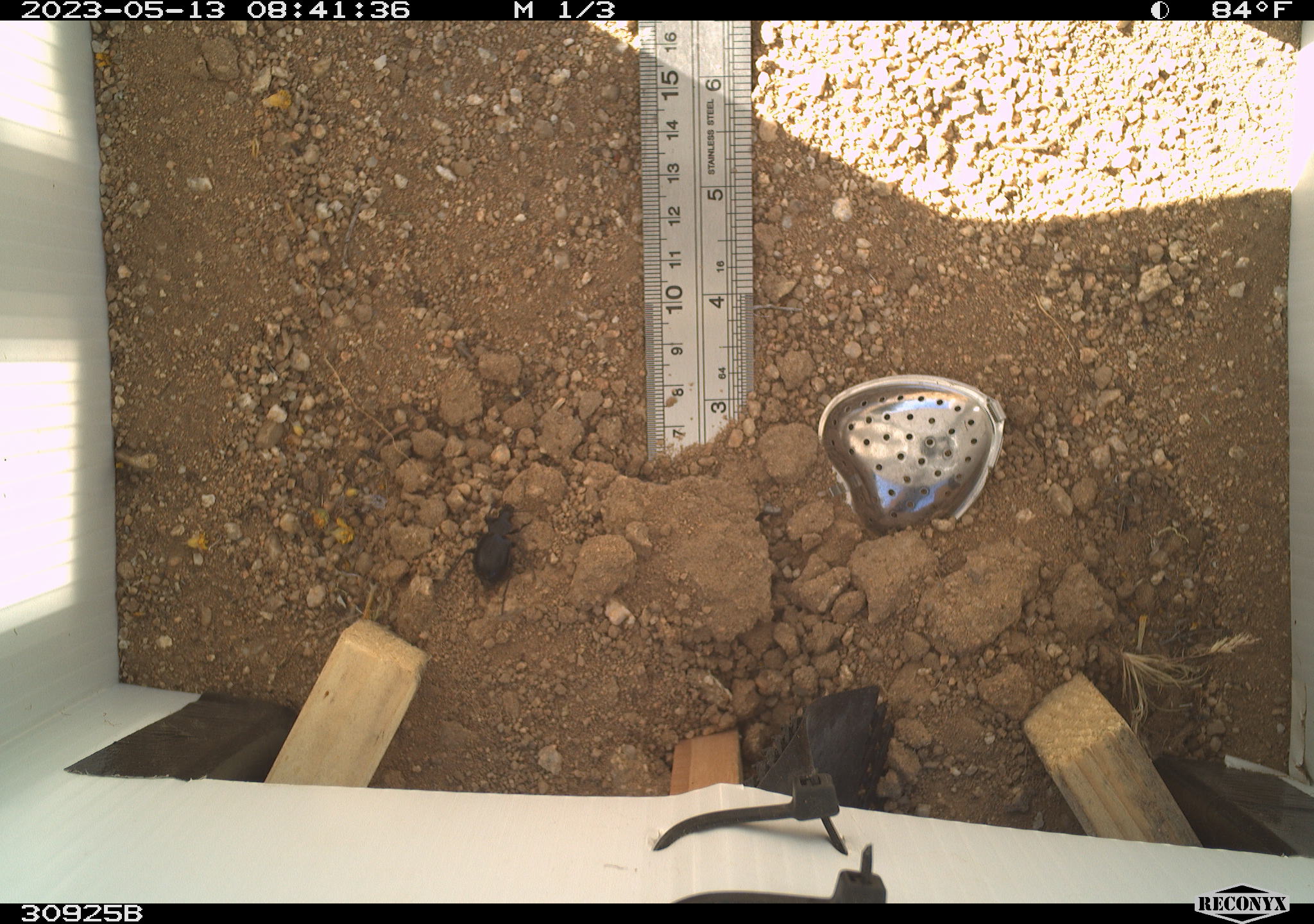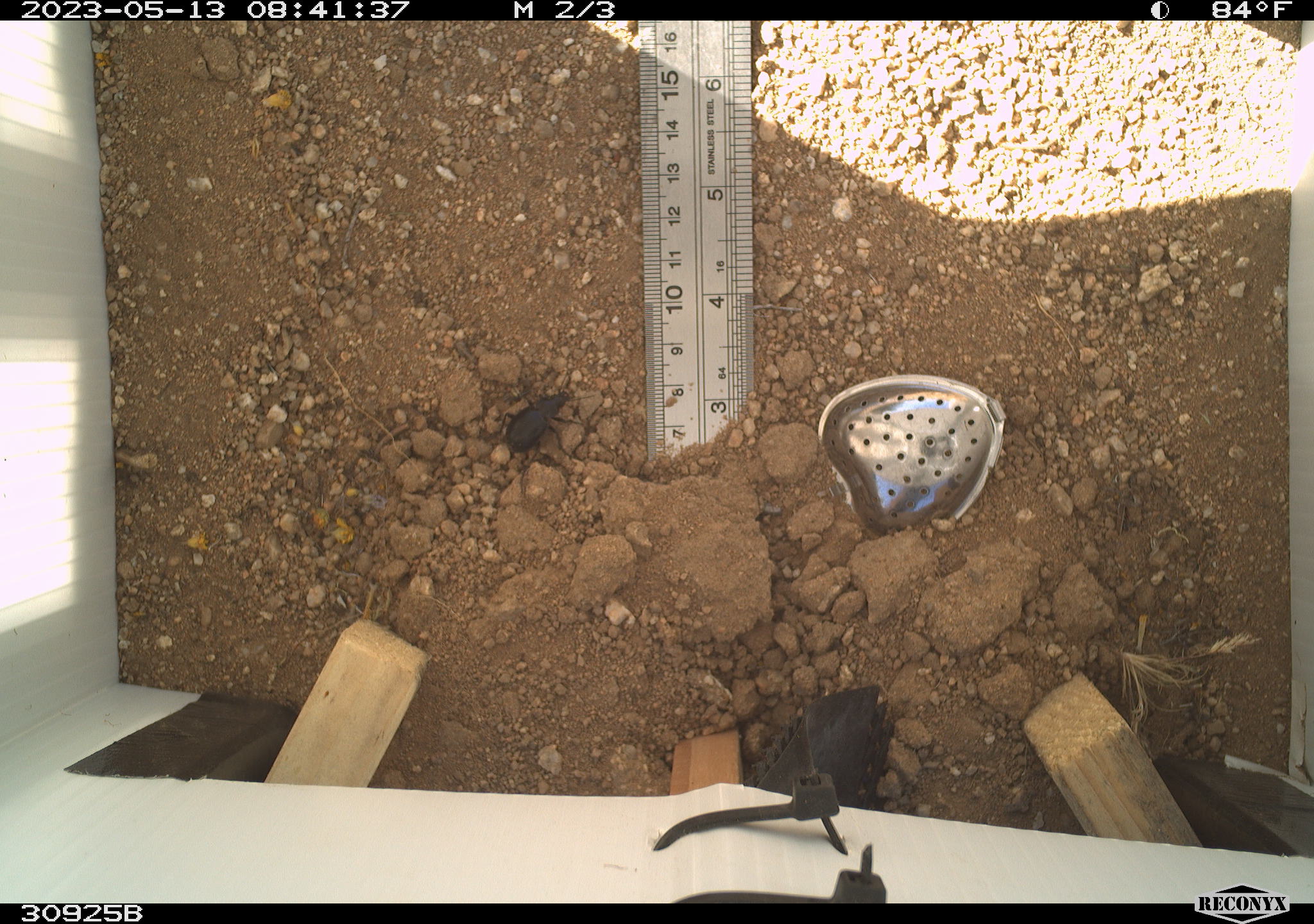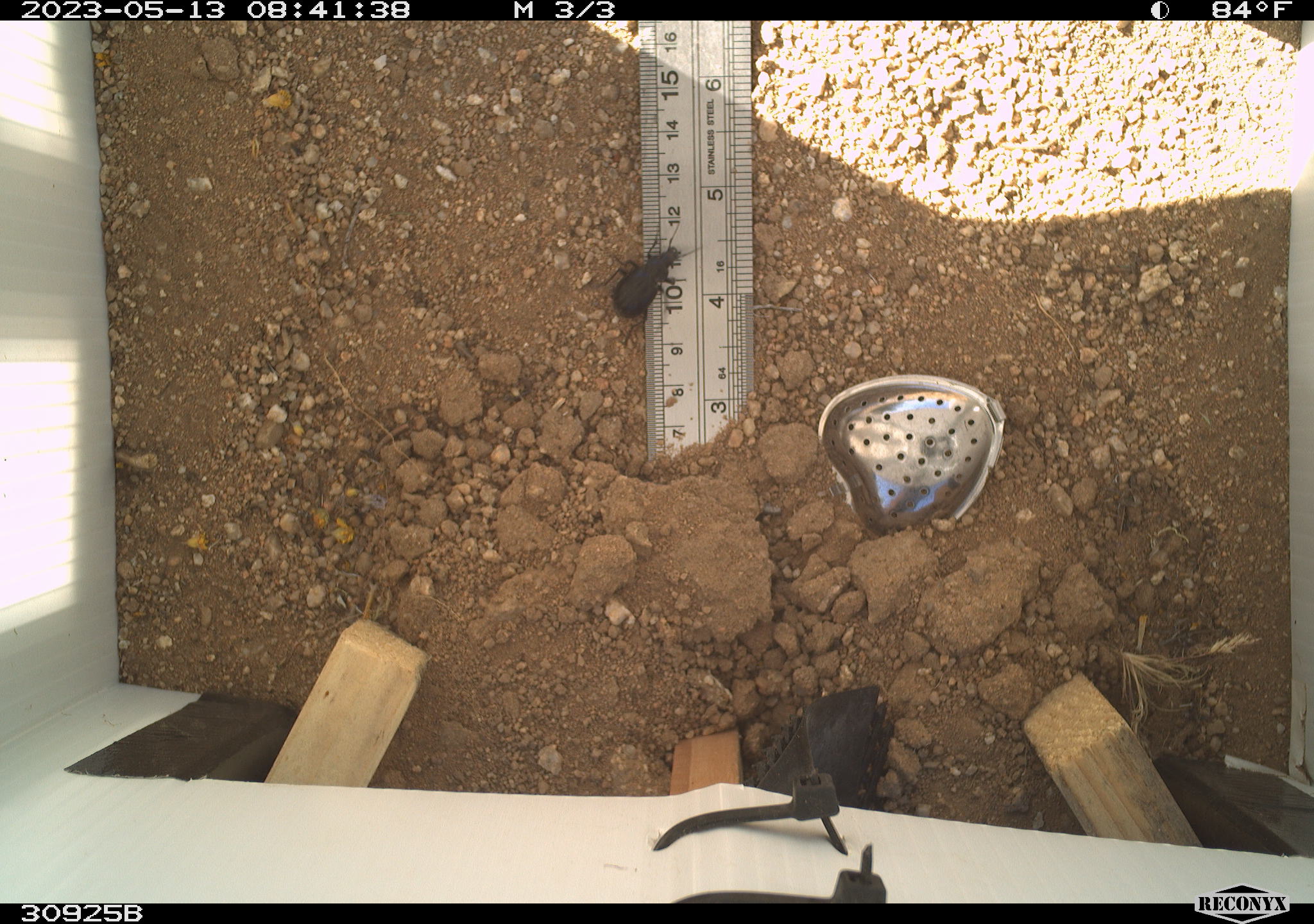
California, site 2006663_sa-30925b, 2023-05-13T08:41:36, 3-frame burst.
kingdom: Animalia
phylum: Arthropoda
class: Insecta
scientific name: Insecta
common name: insect